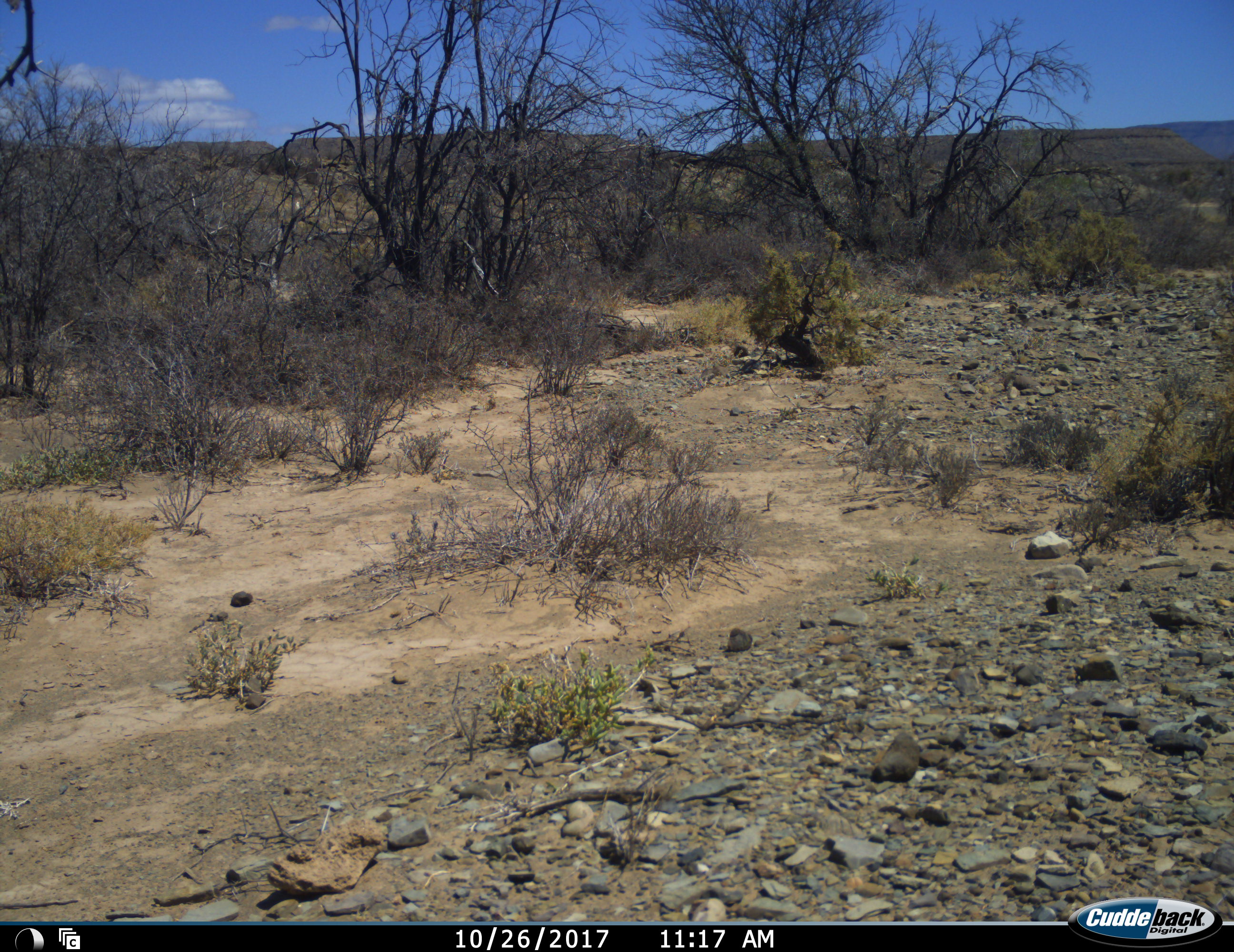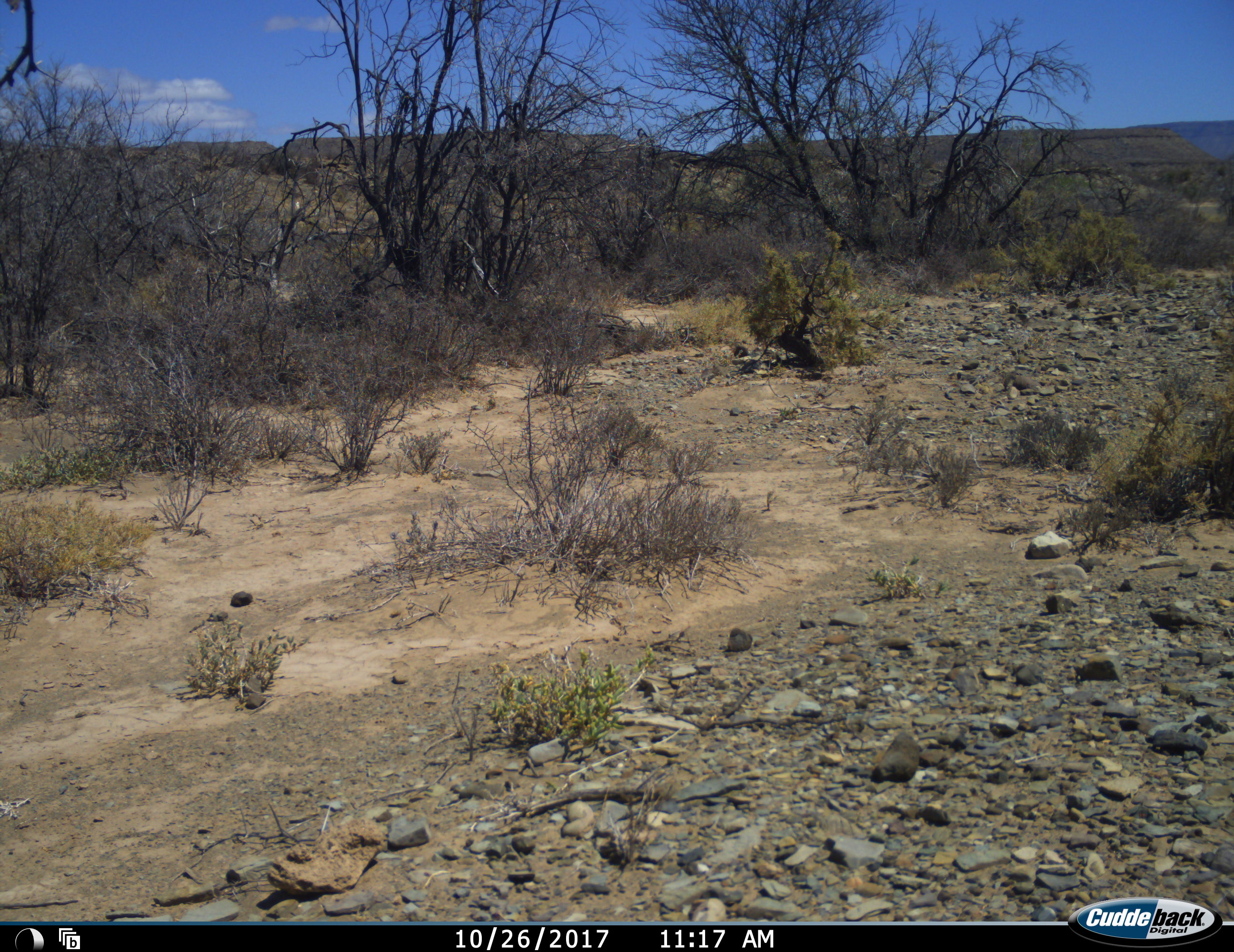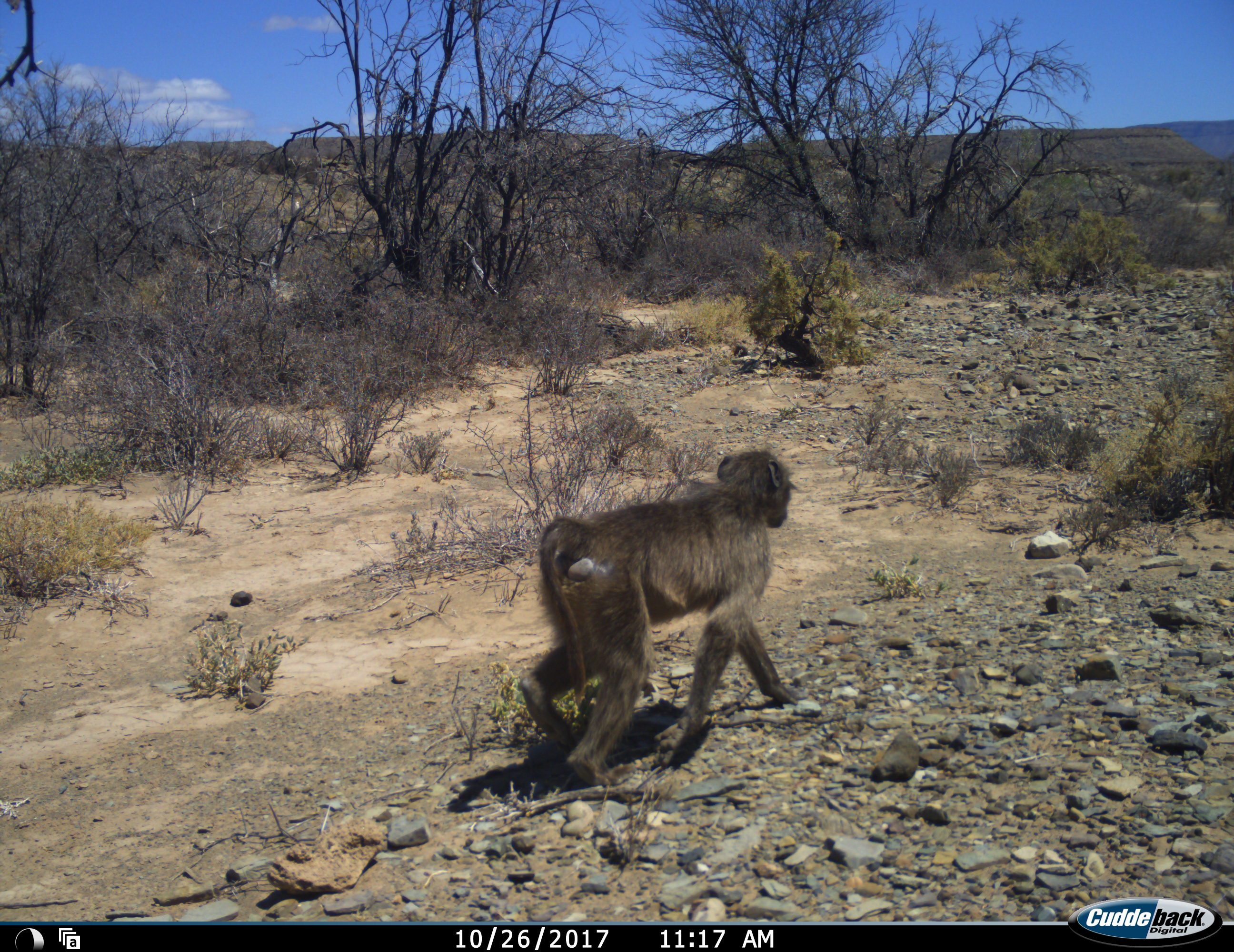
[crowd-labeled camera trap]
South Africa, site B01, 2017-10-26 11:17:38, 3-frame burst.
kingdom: Animalia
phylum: Chordata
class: Mammalia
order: Primates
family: Cercopithecidae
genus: Papio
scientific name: Papio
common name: baboon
Baboon (Papio), count 1. Behavior (volunteer vote fractions): standing 11%, resting 0%, moving 100%, interacting 0%. Young present (vote fraction): 33%. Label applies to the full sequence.